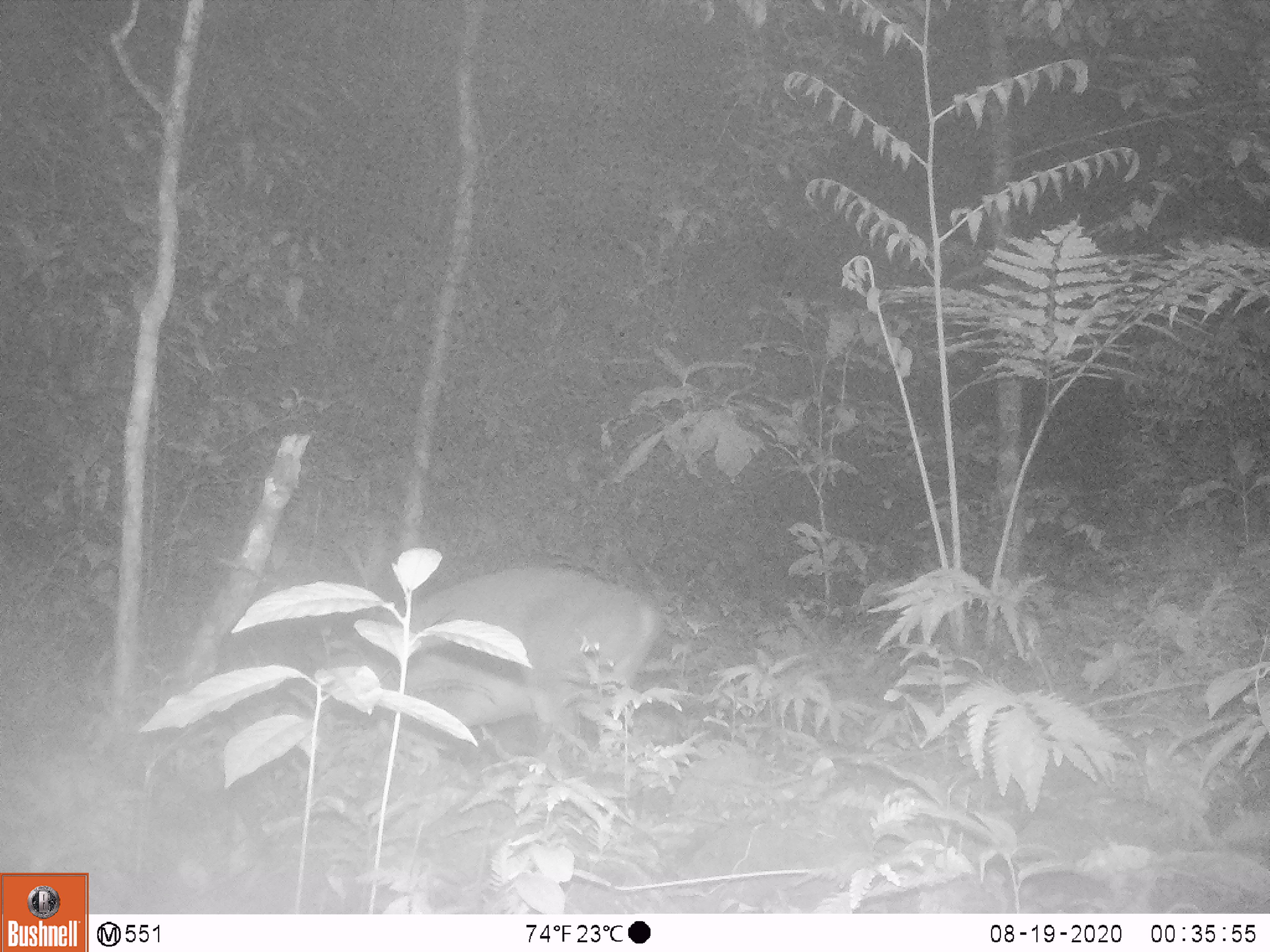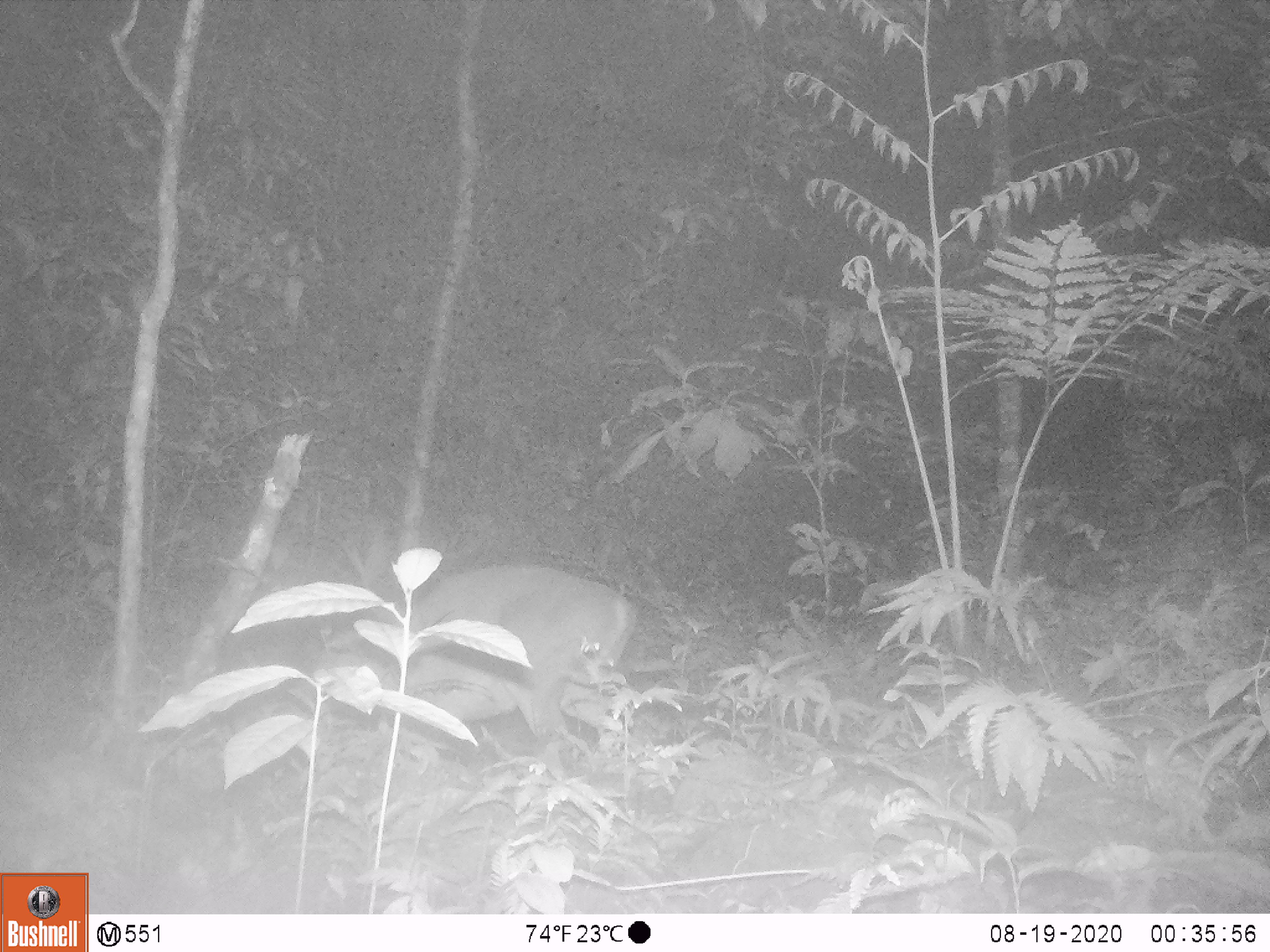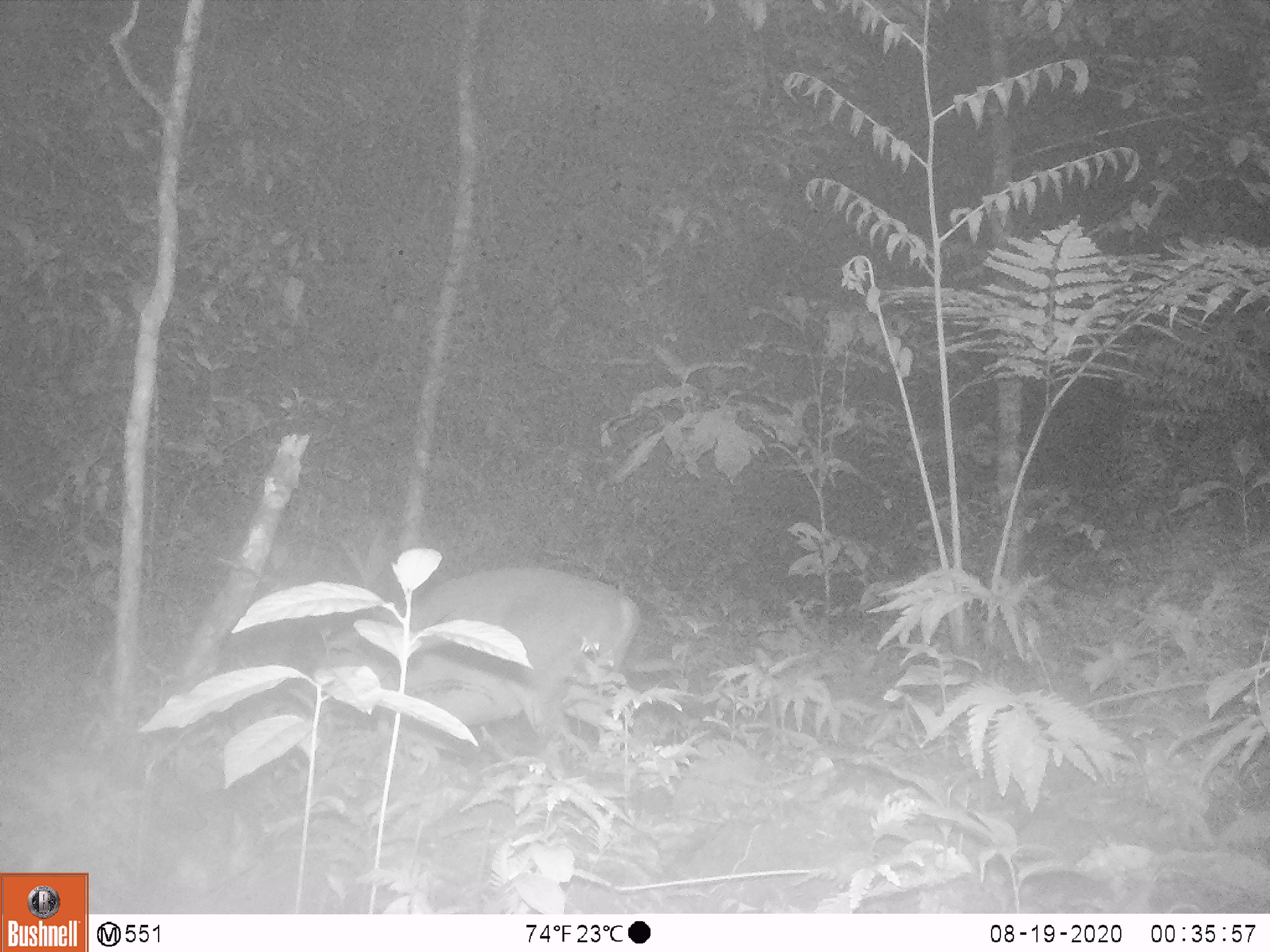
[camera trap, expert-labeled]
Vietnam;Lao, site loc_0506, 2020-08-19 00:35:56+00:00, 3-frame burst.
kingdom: Animalia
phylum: Chordata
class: Mammalia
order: Artiodactyla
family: Cervidae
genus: Muntiacus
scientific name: Muntiacus vuquangensis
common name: large-antlered muntjac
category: large antlered muntjac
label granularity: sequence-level